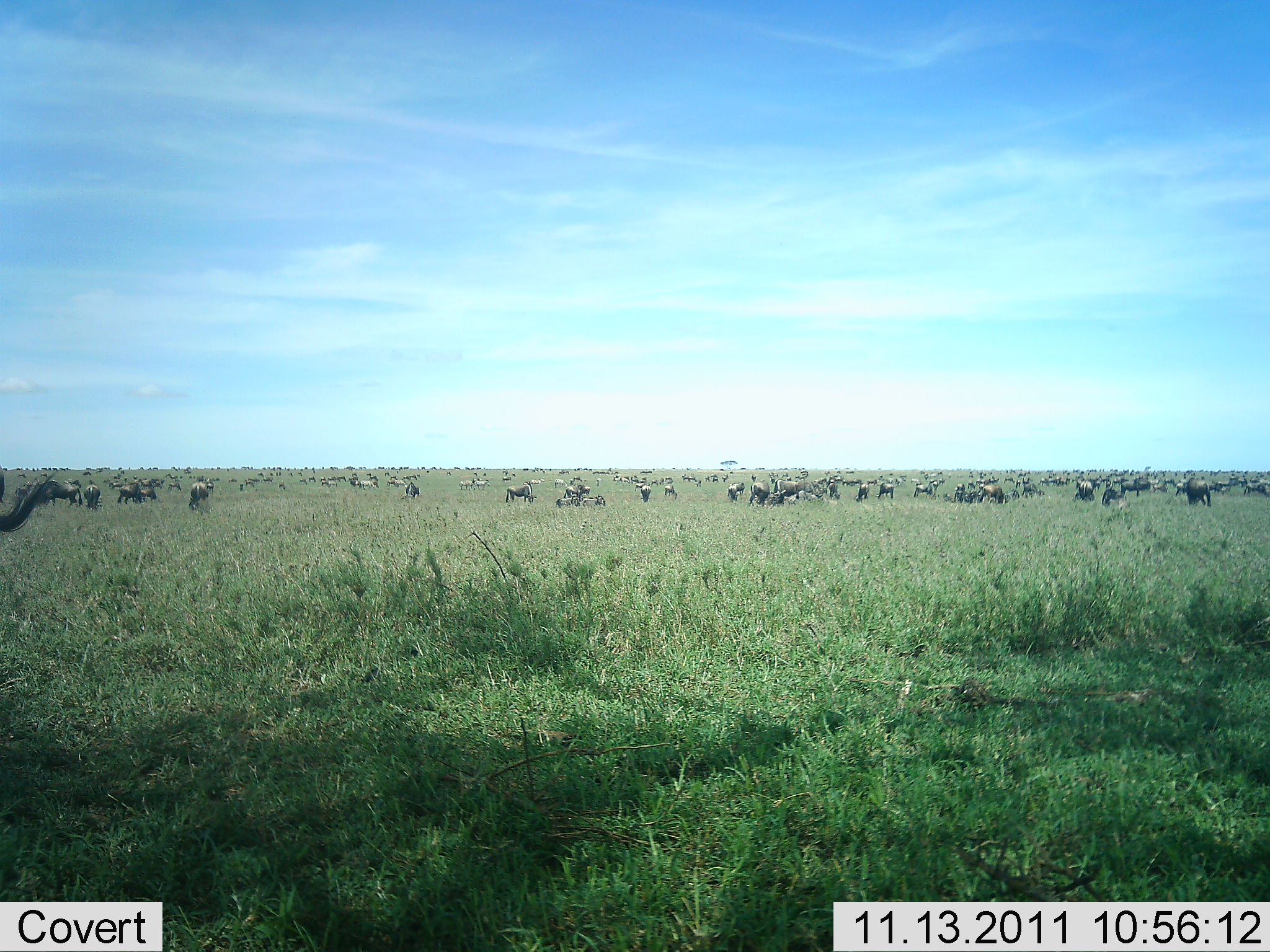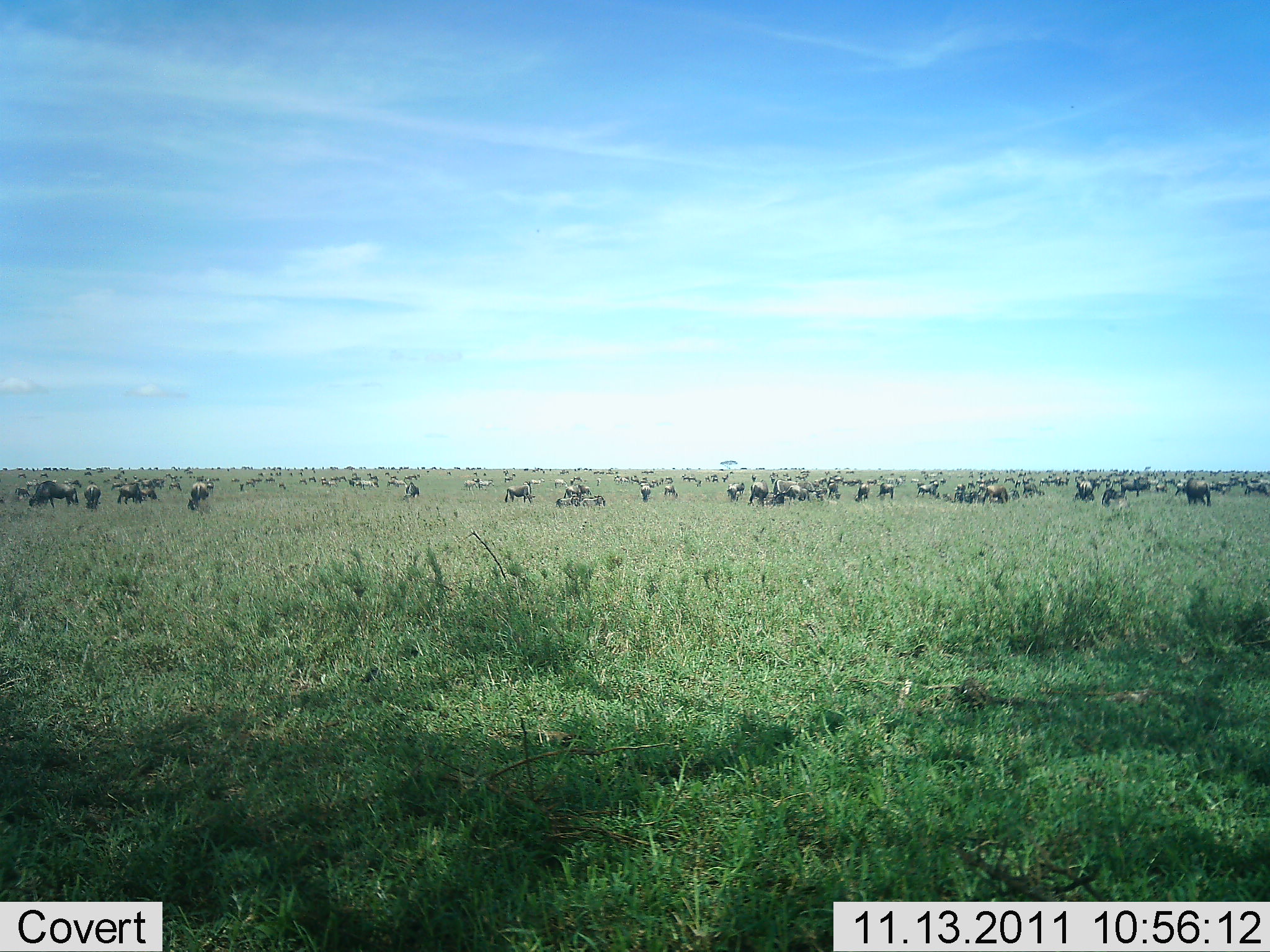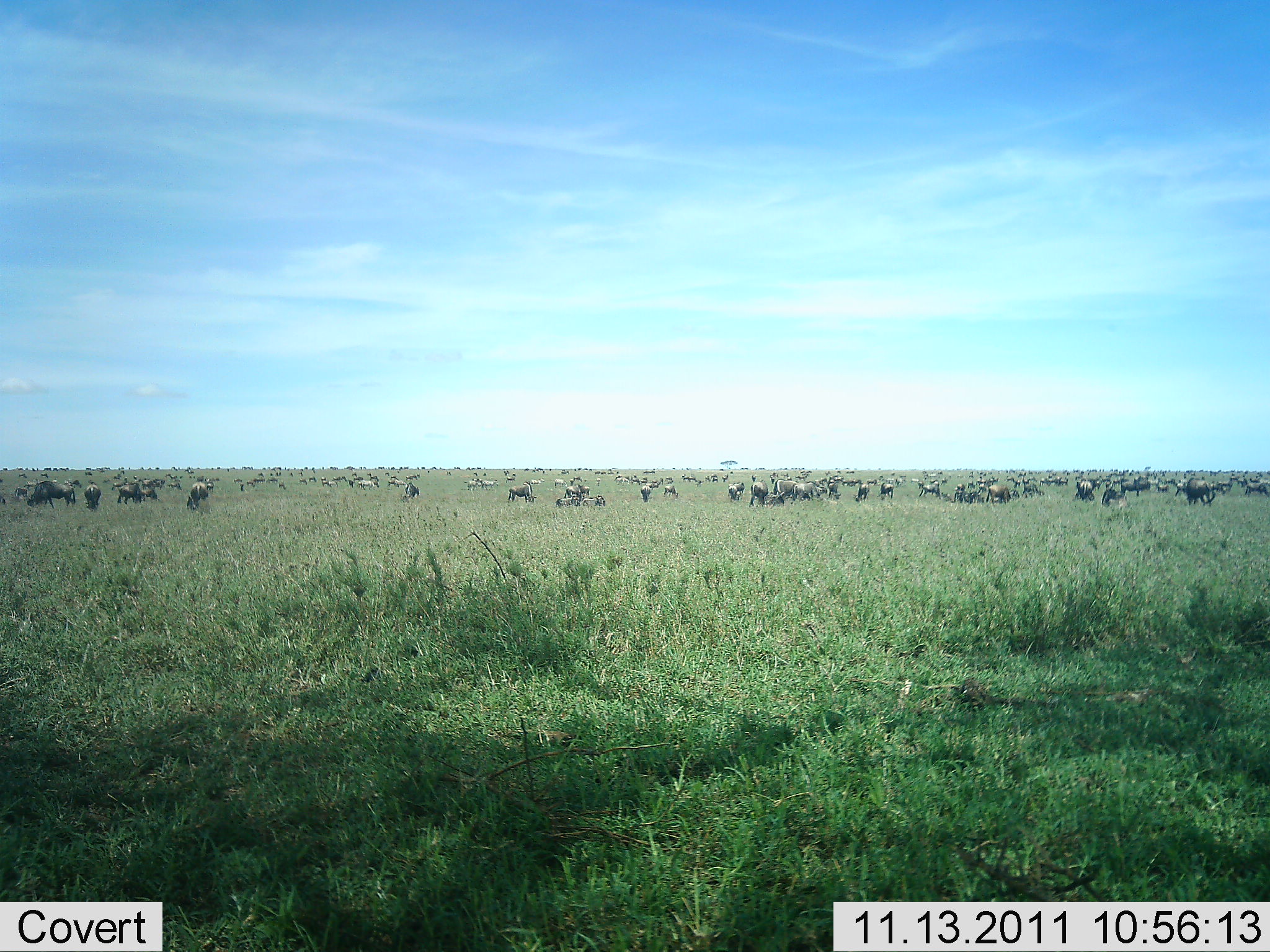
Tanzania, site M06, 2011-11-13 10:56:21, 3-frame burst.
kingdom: Animalia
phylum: Chordata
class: Mammalia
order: Artiodactyla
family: Bovidae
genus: Connochaetes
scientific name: Connochaetes taurinus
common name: blue wildebeest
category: wildebeest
Wildebeest (blue wildebeest) (Connochaetes taurinus), count 51+. Behavior (volunteer vote fractions): standing 83%, resting 25%, moving 58%, interacting 8%. Young present (vote fraction): 8%. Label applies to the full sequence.